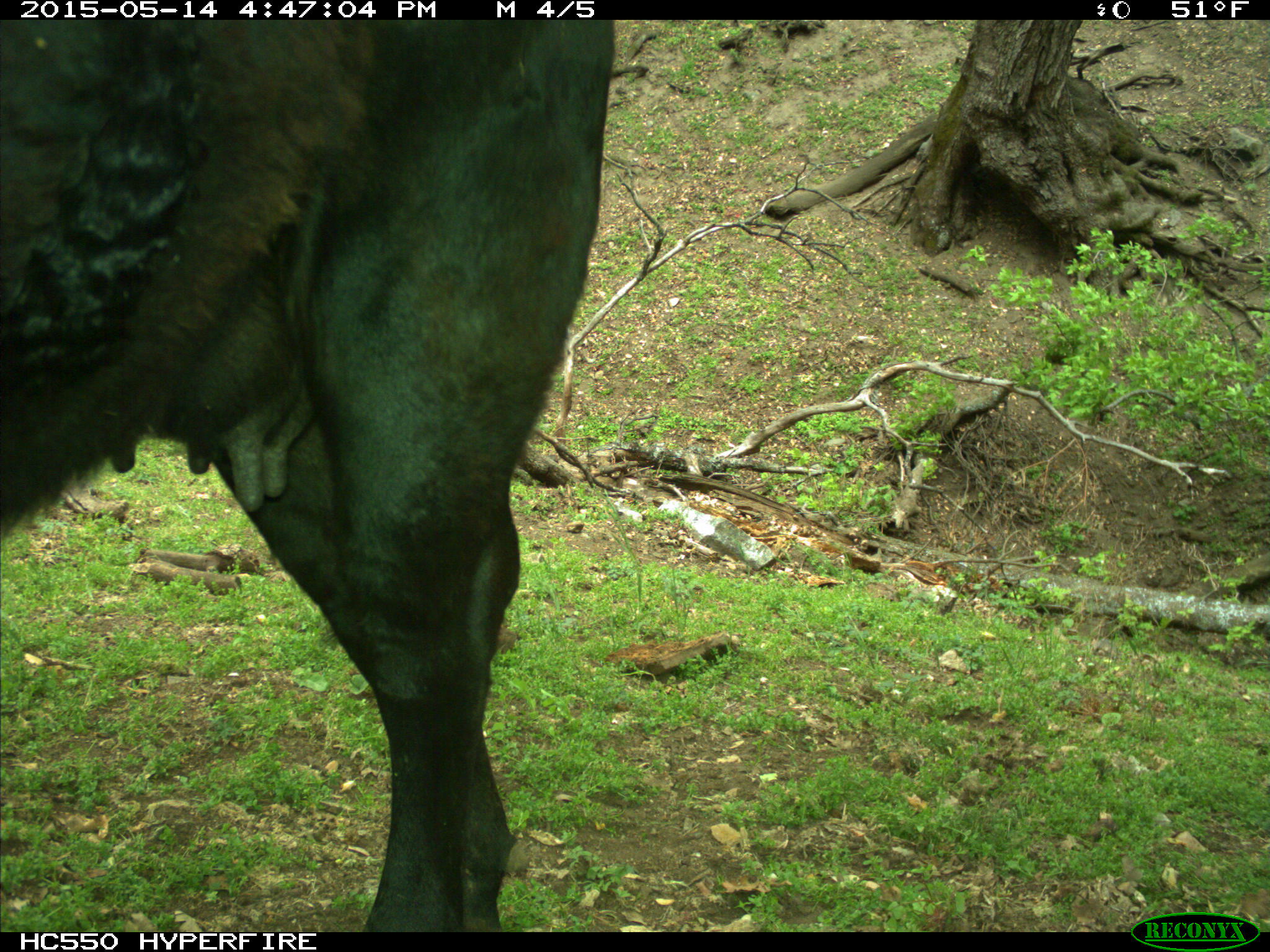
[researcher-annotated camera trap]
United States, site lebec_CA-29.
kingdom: Animalia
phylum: Chordata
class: Mammalia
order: Artiodactyla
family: Bovidae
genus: Bos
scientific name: Bos taurus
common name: domestic cow